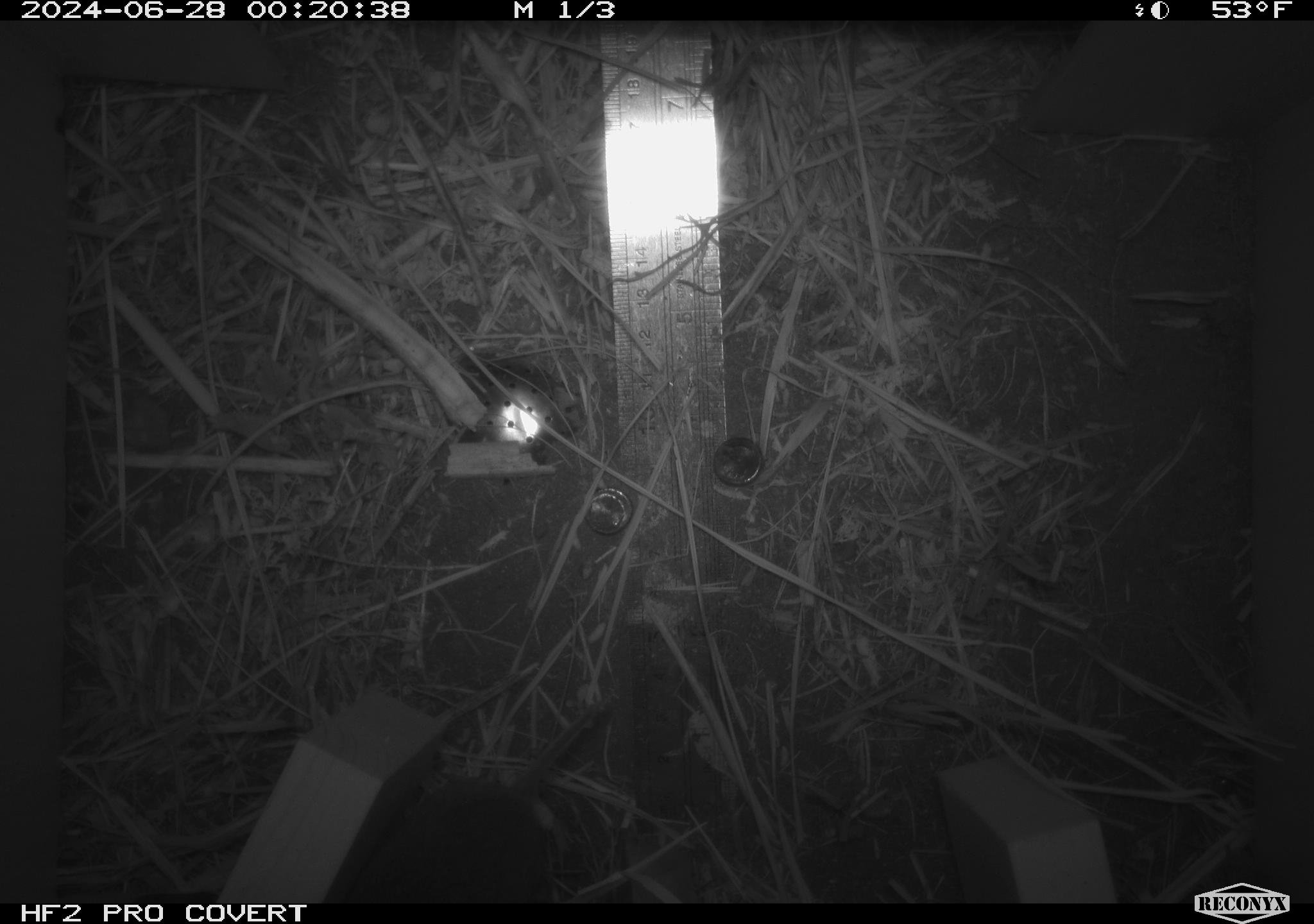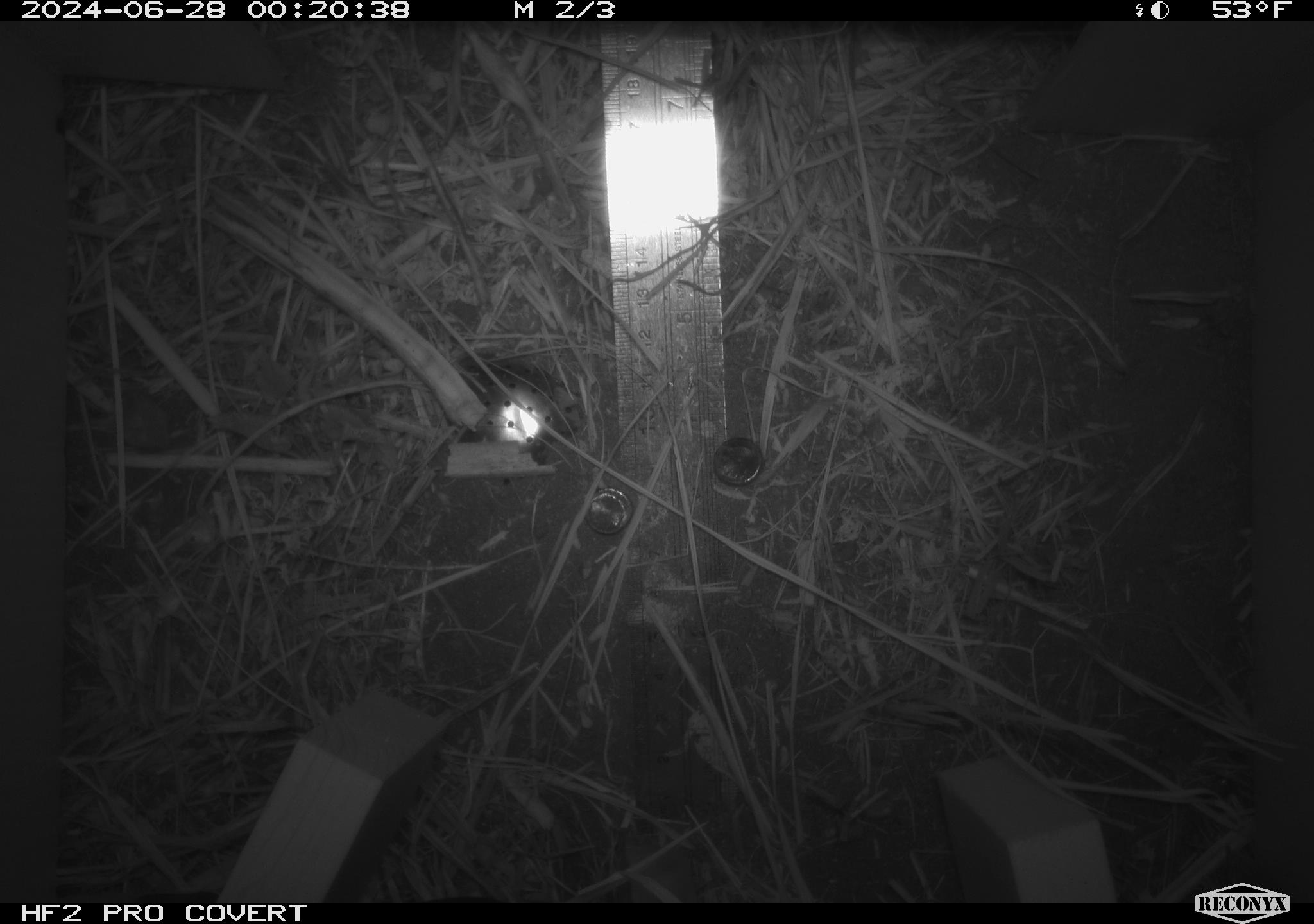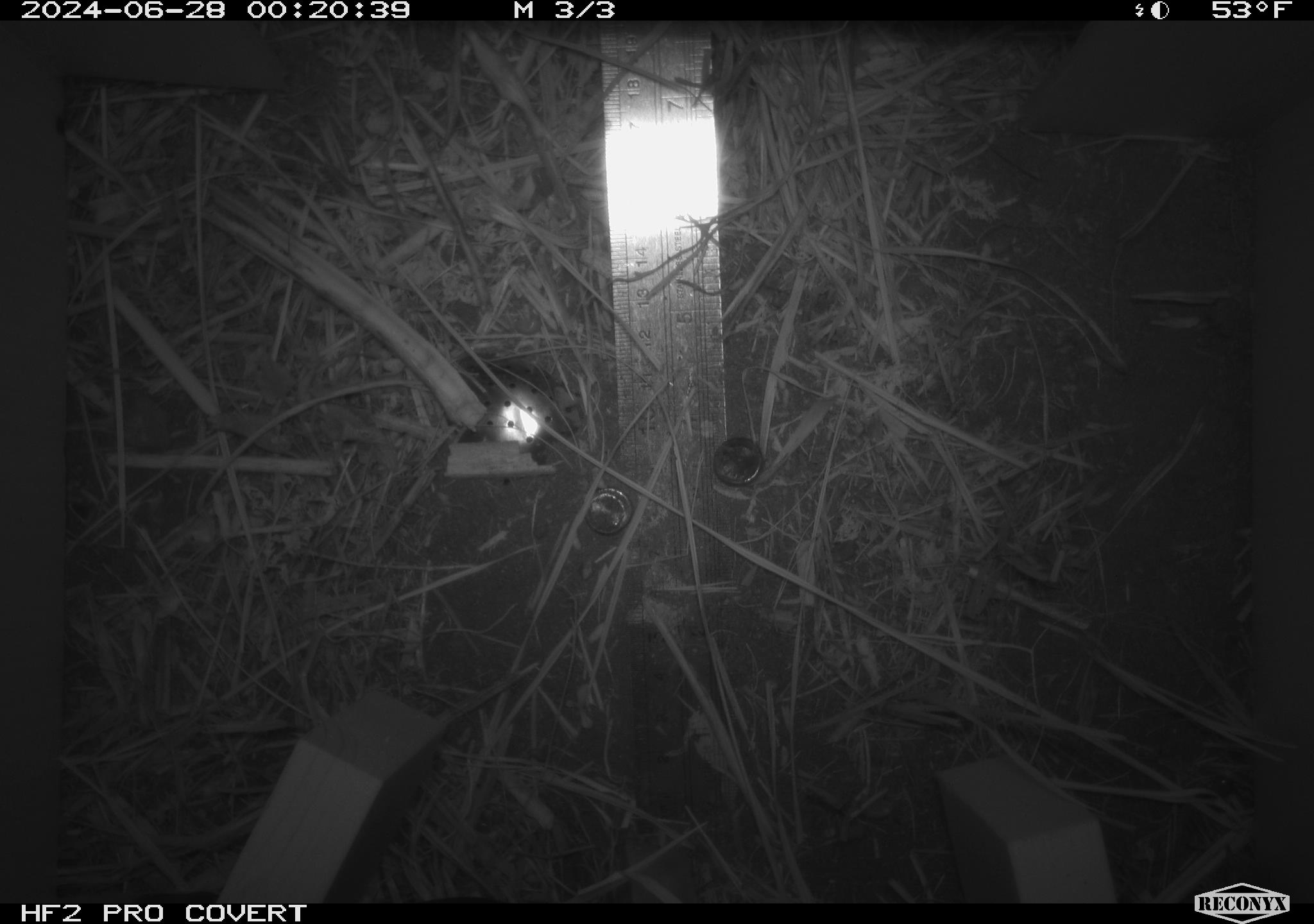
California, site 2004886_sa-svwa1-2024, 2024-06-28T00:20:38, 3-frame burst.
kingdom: Animalia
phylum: Chordata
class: Mammalia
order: Rodentia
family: Cricetidae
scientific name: Arvicolinae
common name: voles, lemmings, and muskrats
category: arvicolinae subfamily